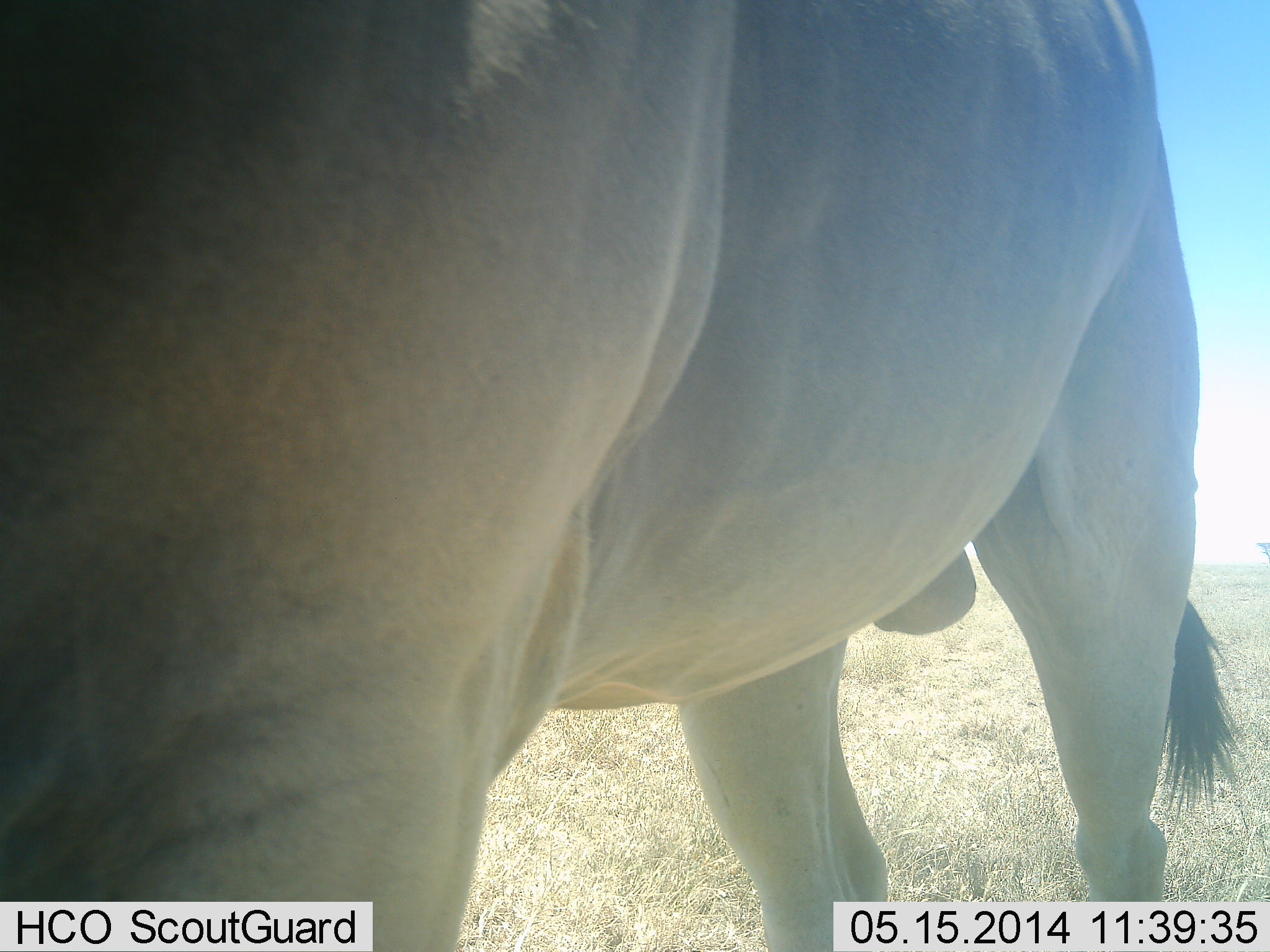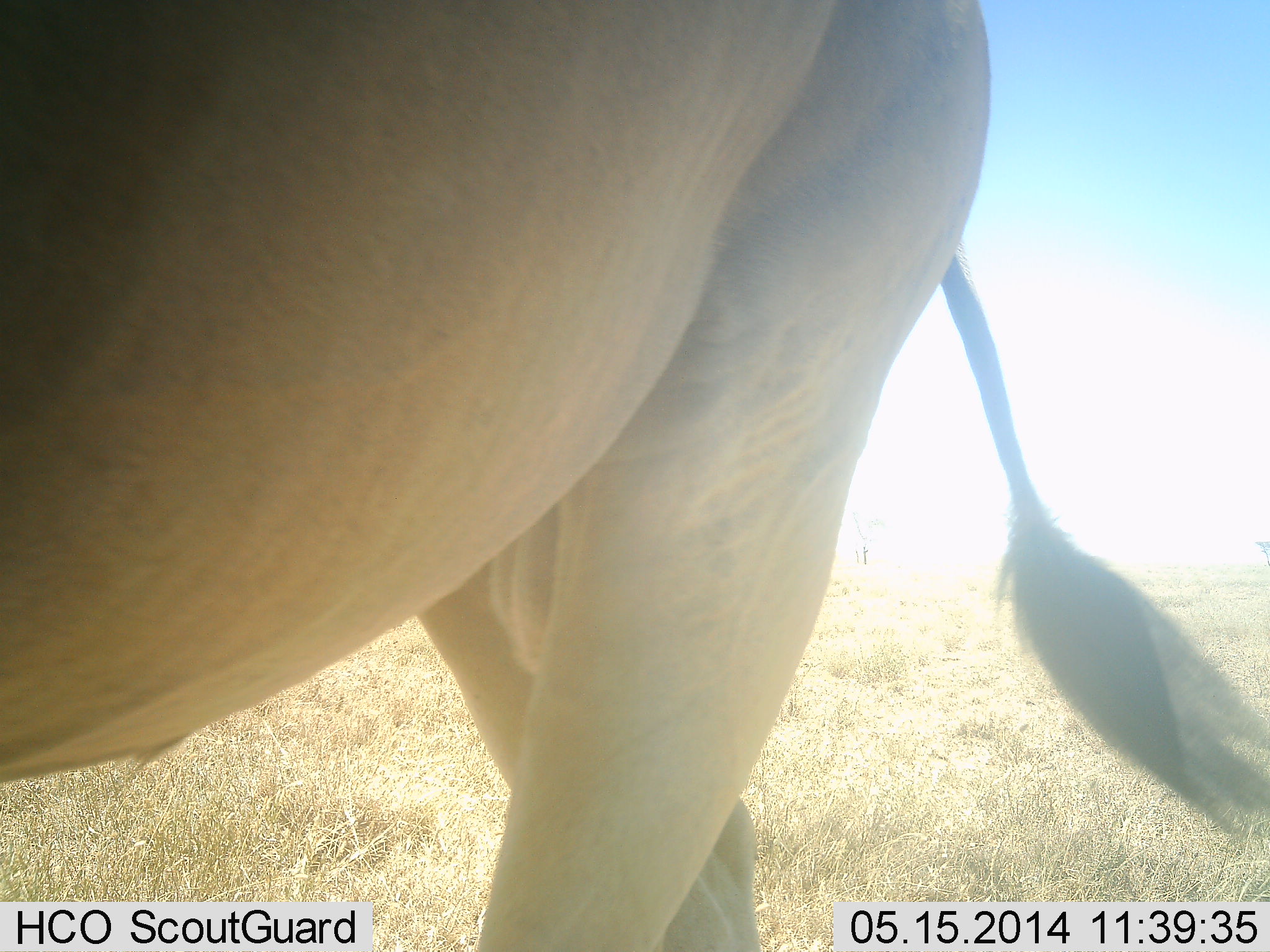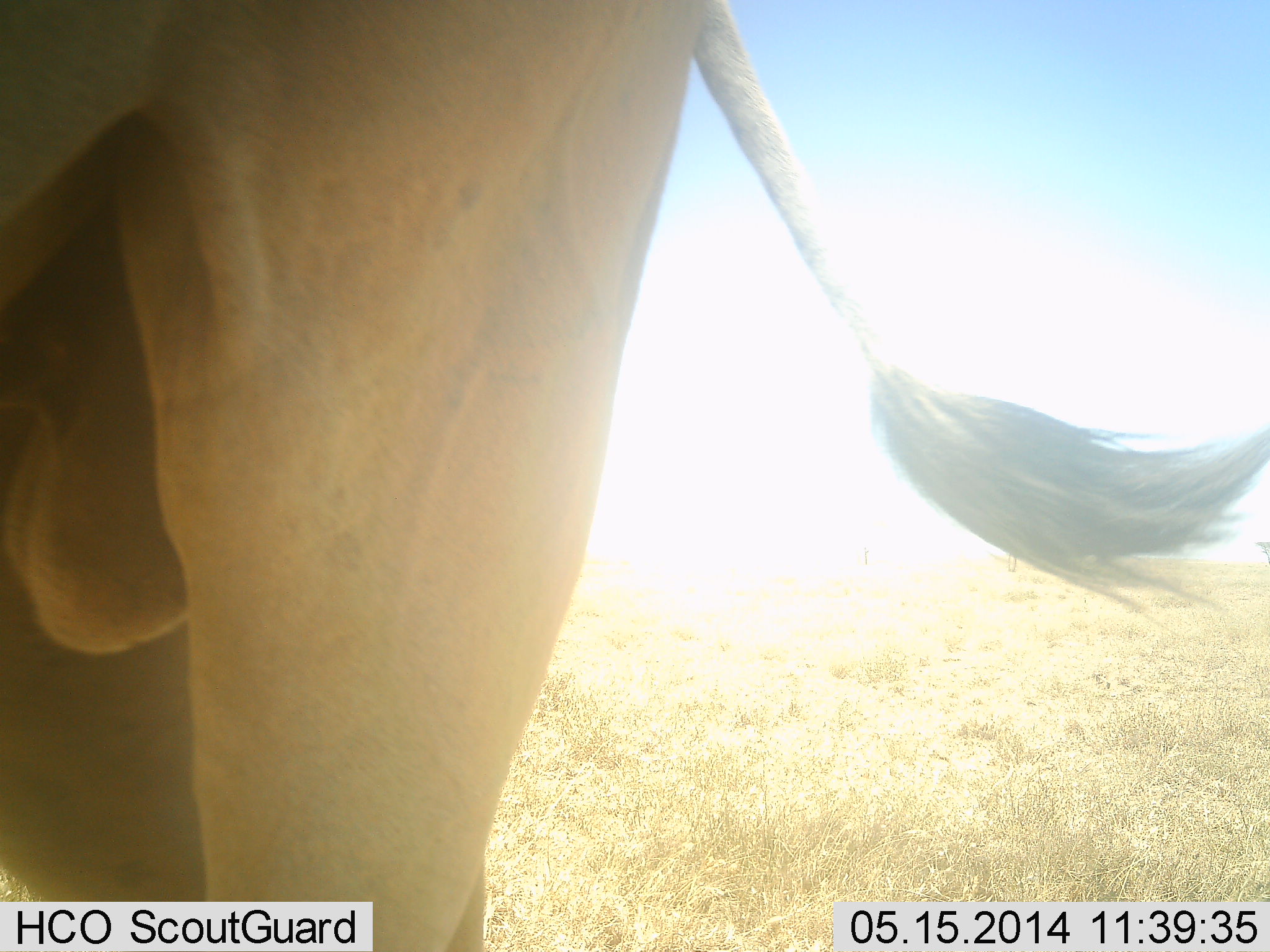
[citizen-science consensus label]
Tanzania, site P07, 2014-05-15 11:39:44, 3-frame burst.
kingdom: Animalia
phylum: Chordata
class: Mammalia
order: Artiodactyla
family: Bovidae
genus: Tragelaphus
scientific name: Tragelaphus oryx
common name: eland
Eland (Tragelaphus oryx), count 1. Behavior (volunteer vote fractions): standing 22%, resting 0%, moving 89%, interacting 0%. Young present (vote fraction): 0%. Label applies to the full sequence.